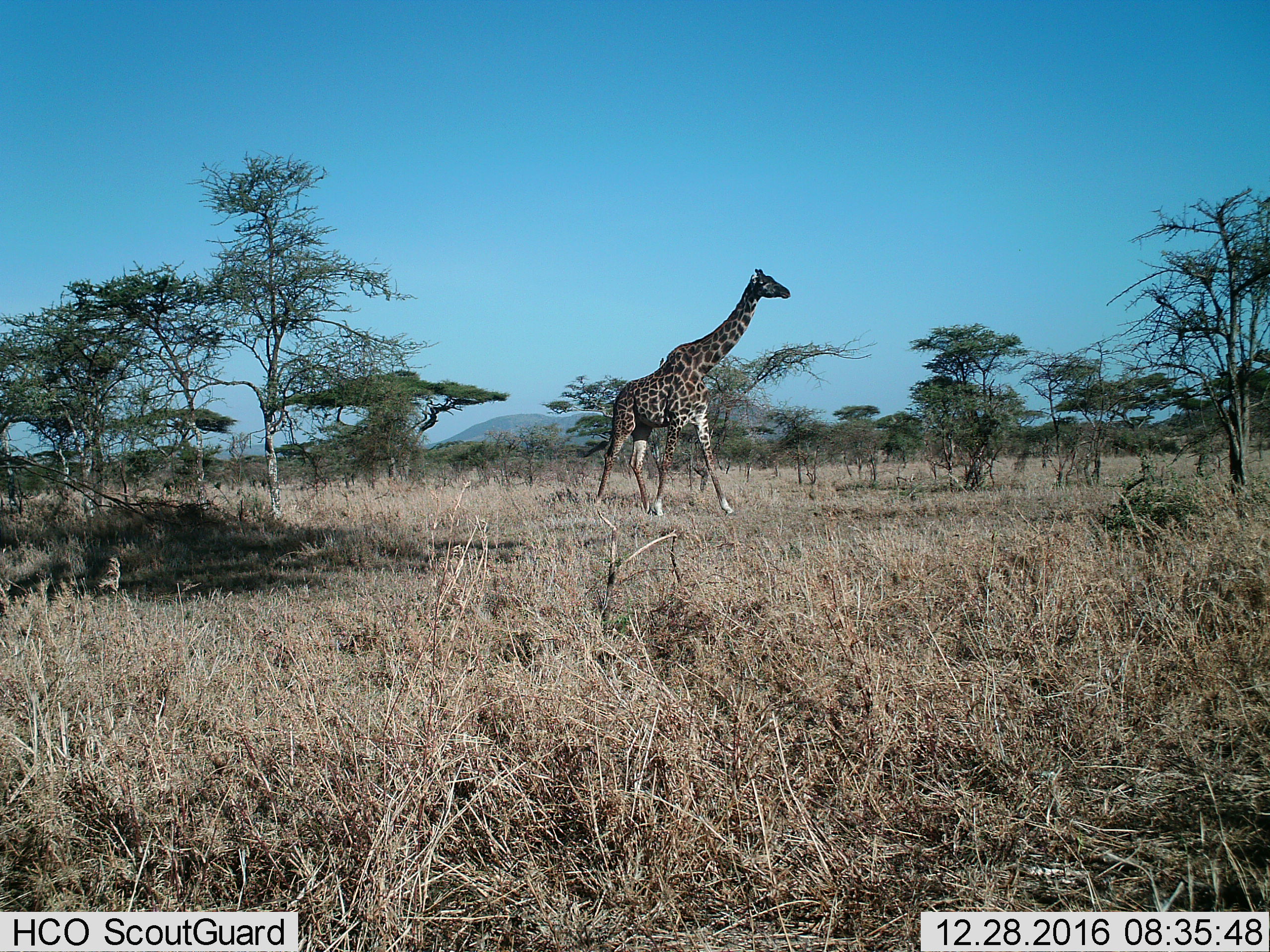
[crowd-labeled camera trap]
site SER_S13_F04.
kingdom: Animalia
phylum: Chordata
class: Mammalia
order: Artiodactyla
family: Giraffidae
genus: Giraffa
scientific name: Giraffa camelopardalis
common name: giraffe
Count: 1.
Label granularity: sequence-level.